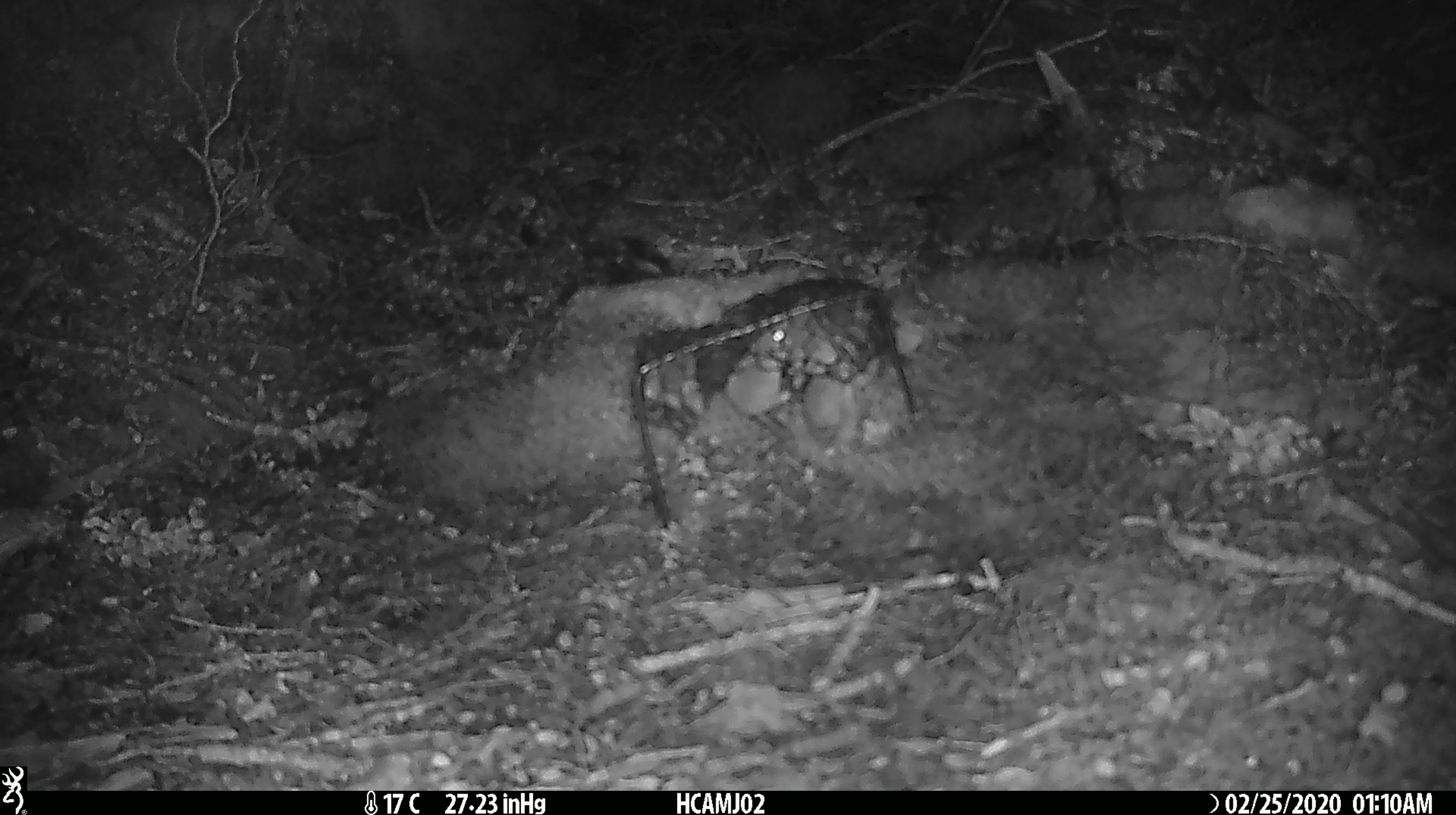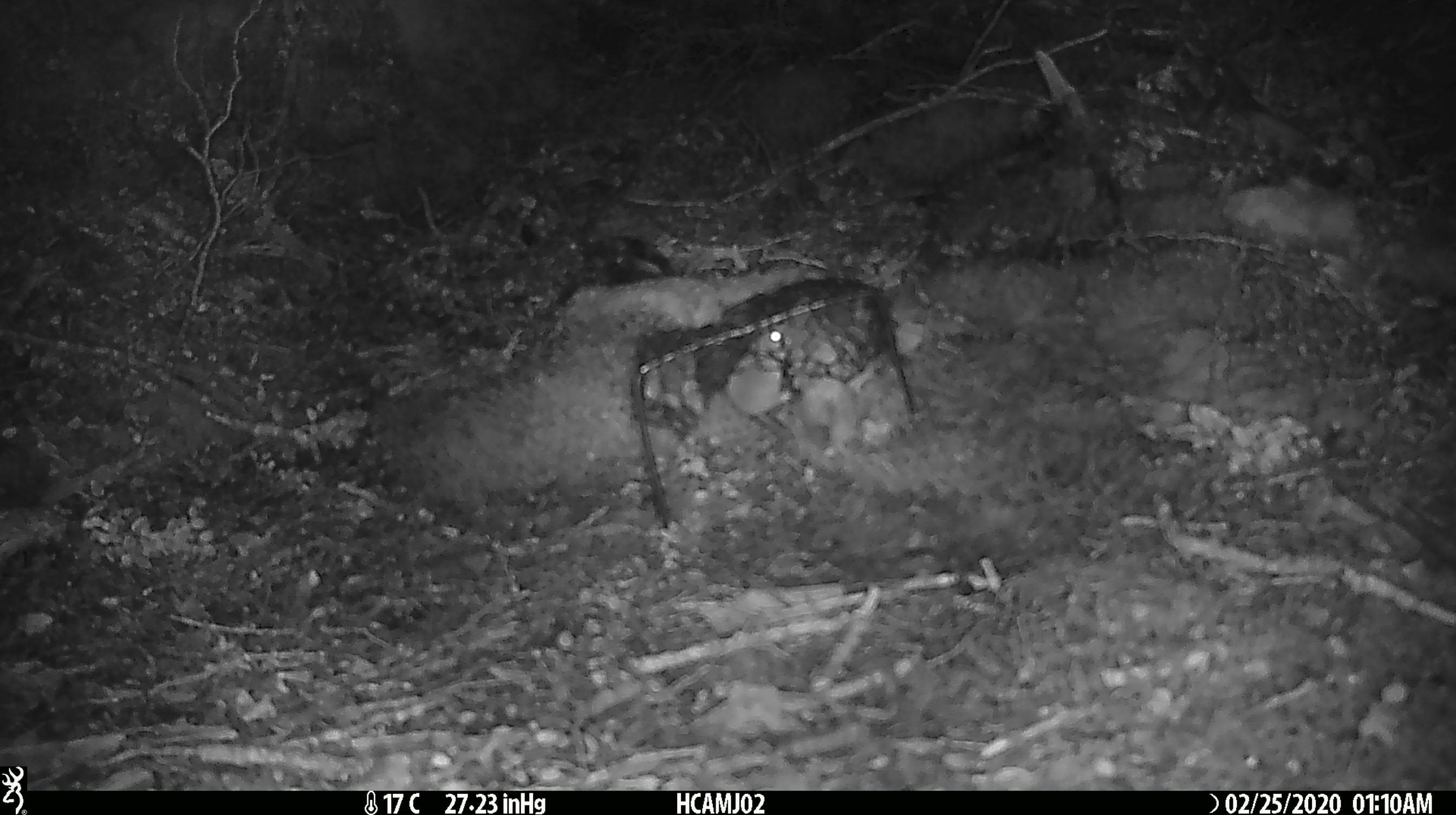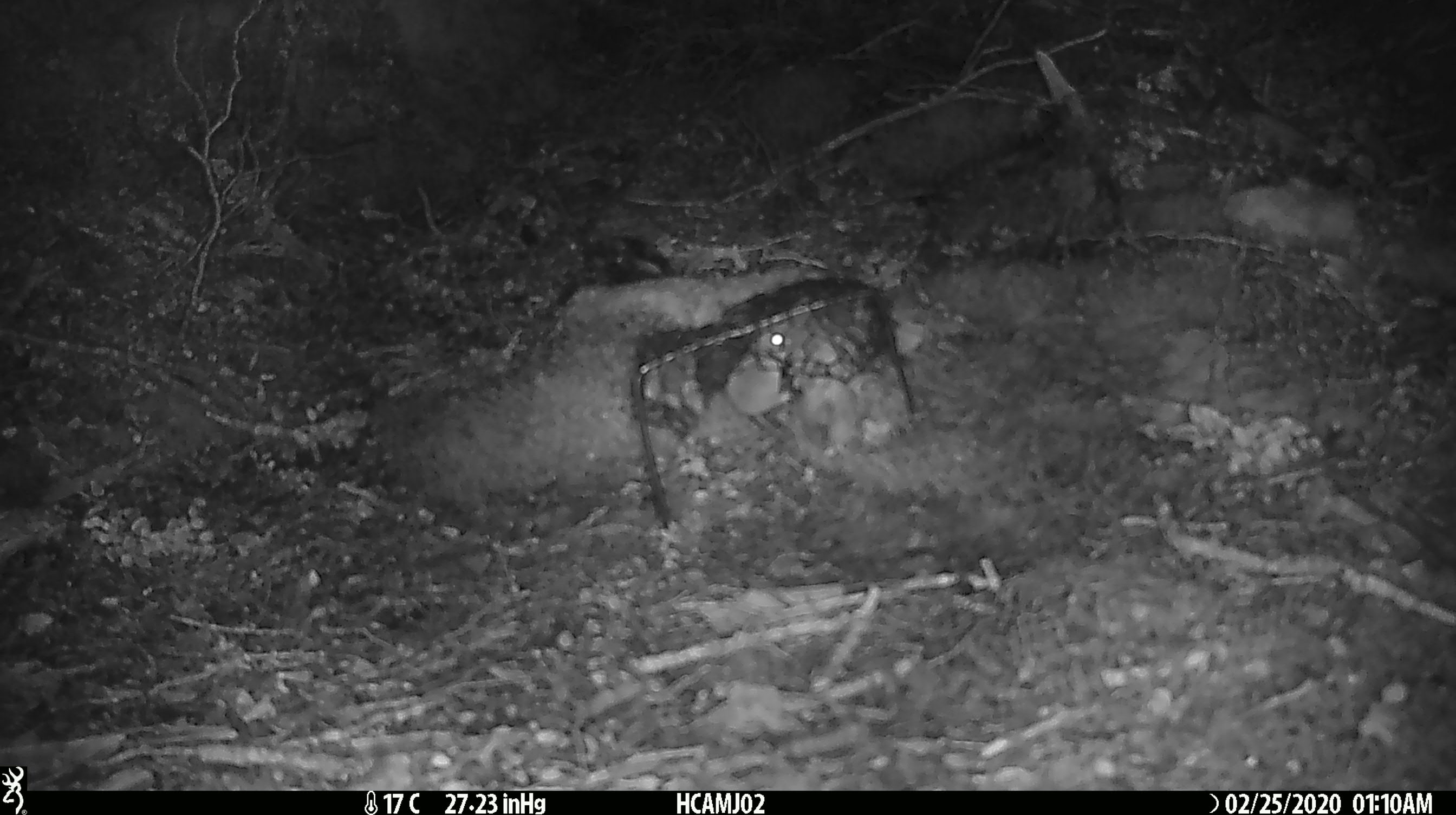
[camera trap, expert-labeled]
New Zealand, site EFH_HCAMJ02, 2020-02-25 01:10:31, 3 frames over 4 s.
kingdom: Animalia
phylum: Chordata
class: Mammalia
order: Rodentia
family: Muridae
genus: Mus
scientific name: Mus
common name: mouse